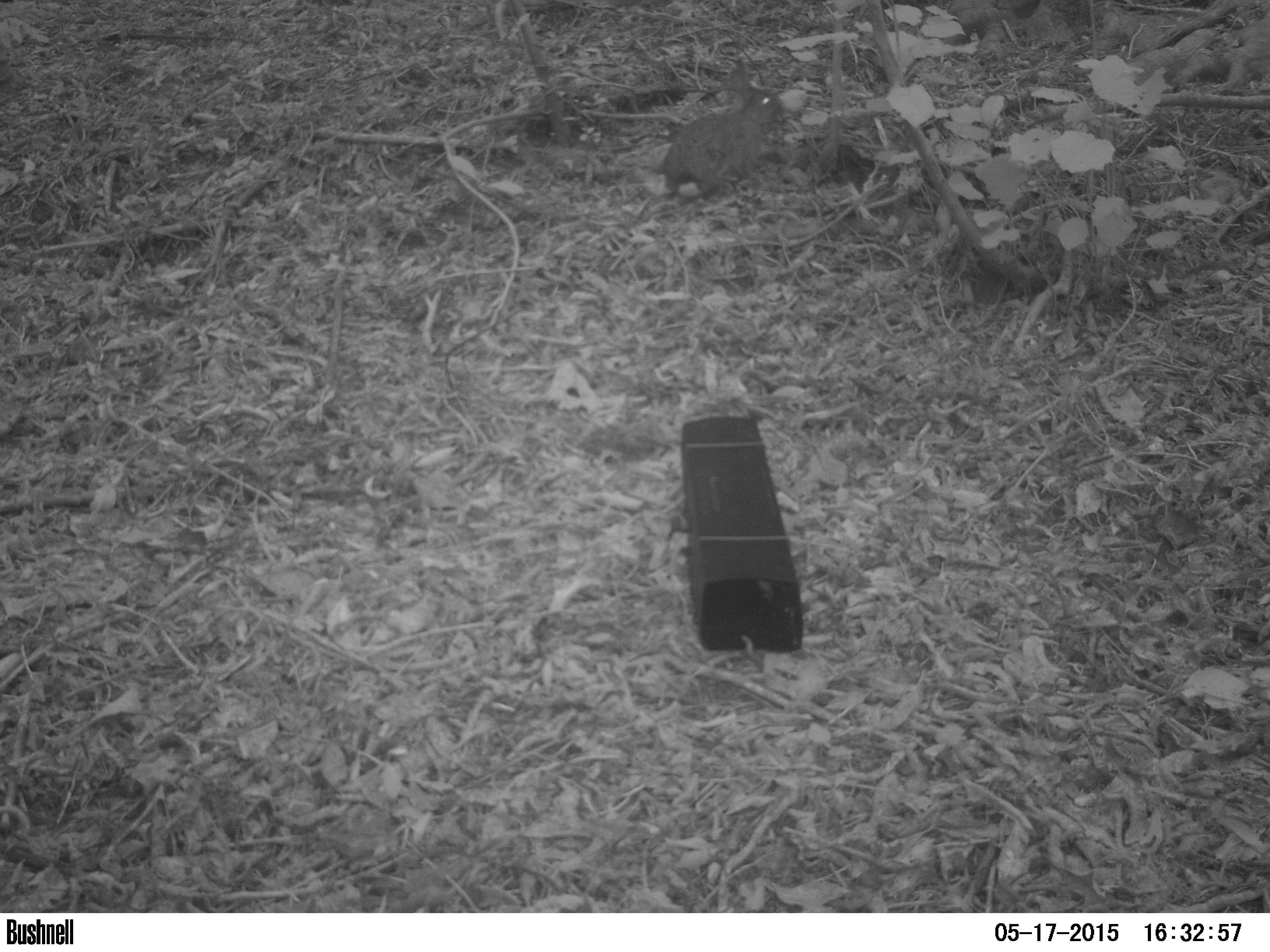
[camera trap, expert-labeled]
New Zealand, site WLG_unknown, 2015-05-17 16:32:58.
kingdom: Animalia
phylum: Chordata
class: Mammalia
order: Lagomorpha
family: Leporidae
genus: Oryctolagus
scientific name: Oryctolagus cuniculus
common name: european rabbit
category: rabbit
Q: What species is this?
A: Rabbit (european rabbit) (Oryctolagus cuniculus).